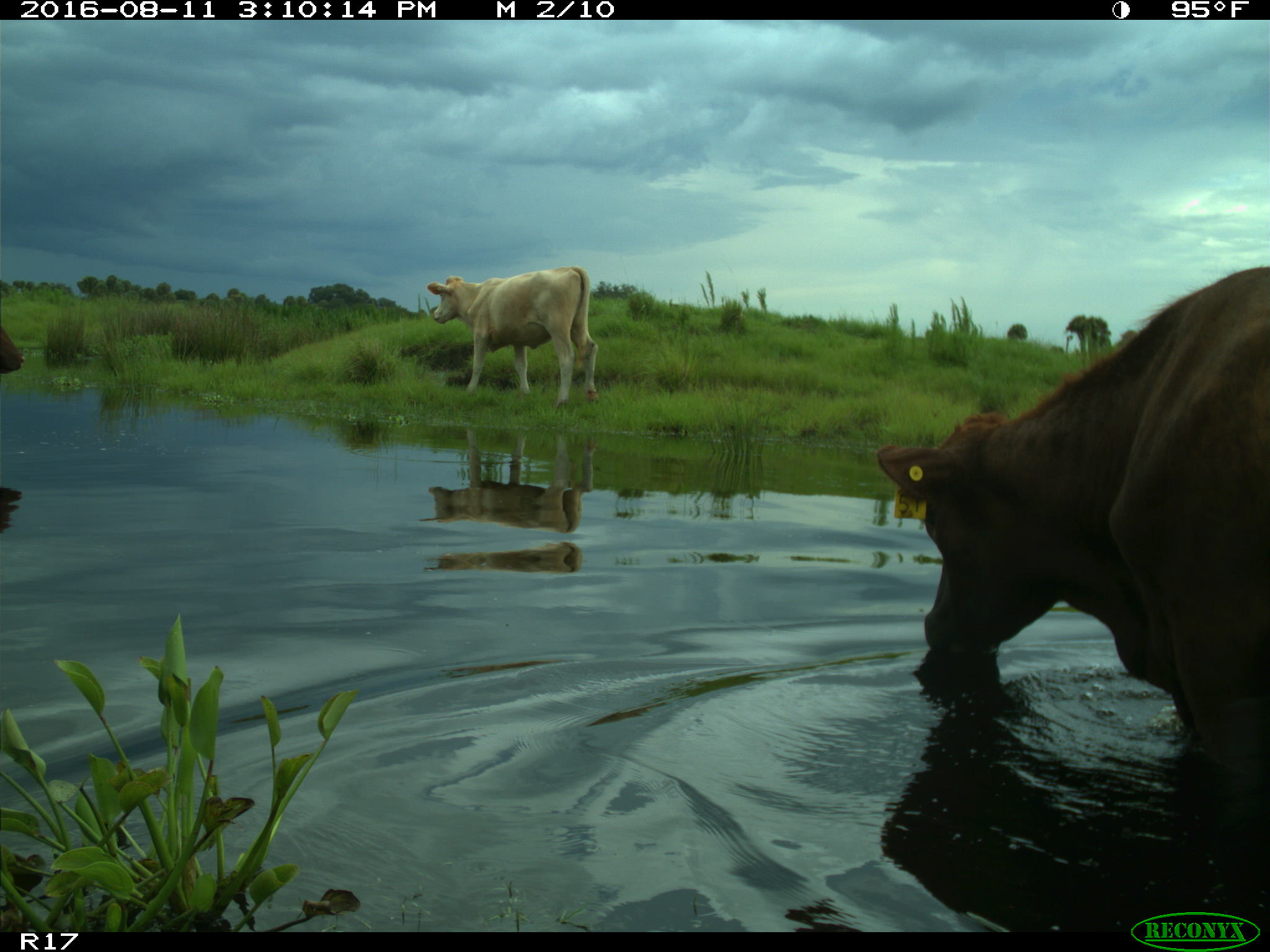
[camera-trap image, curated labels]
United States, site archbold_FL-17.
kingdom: Animalia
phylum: Chordata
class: Mammalia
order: Artiodactyla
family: Bovidae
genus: Bos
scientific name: Bos taurus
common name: domestic cow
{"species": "Bos taurus (domestic cow)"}